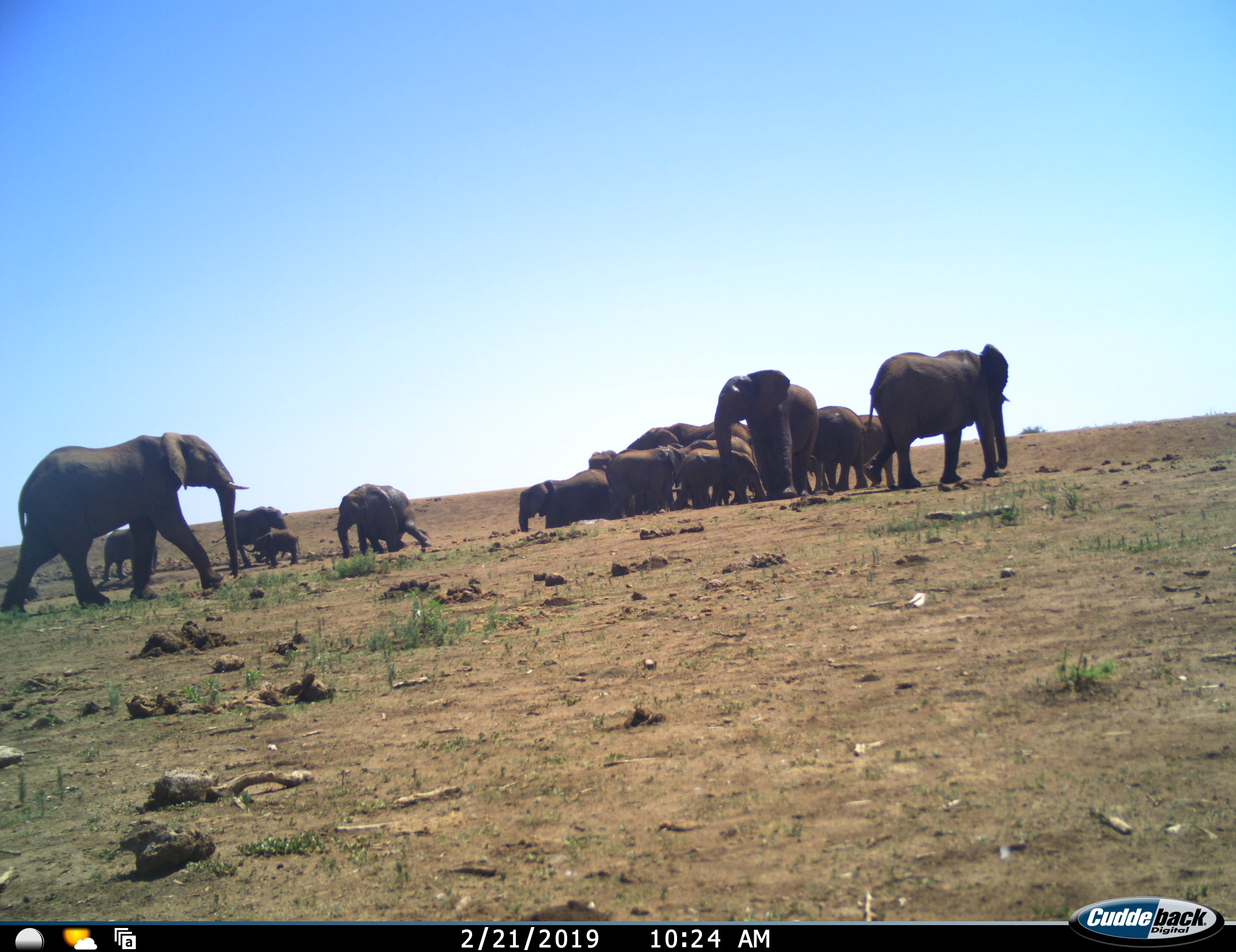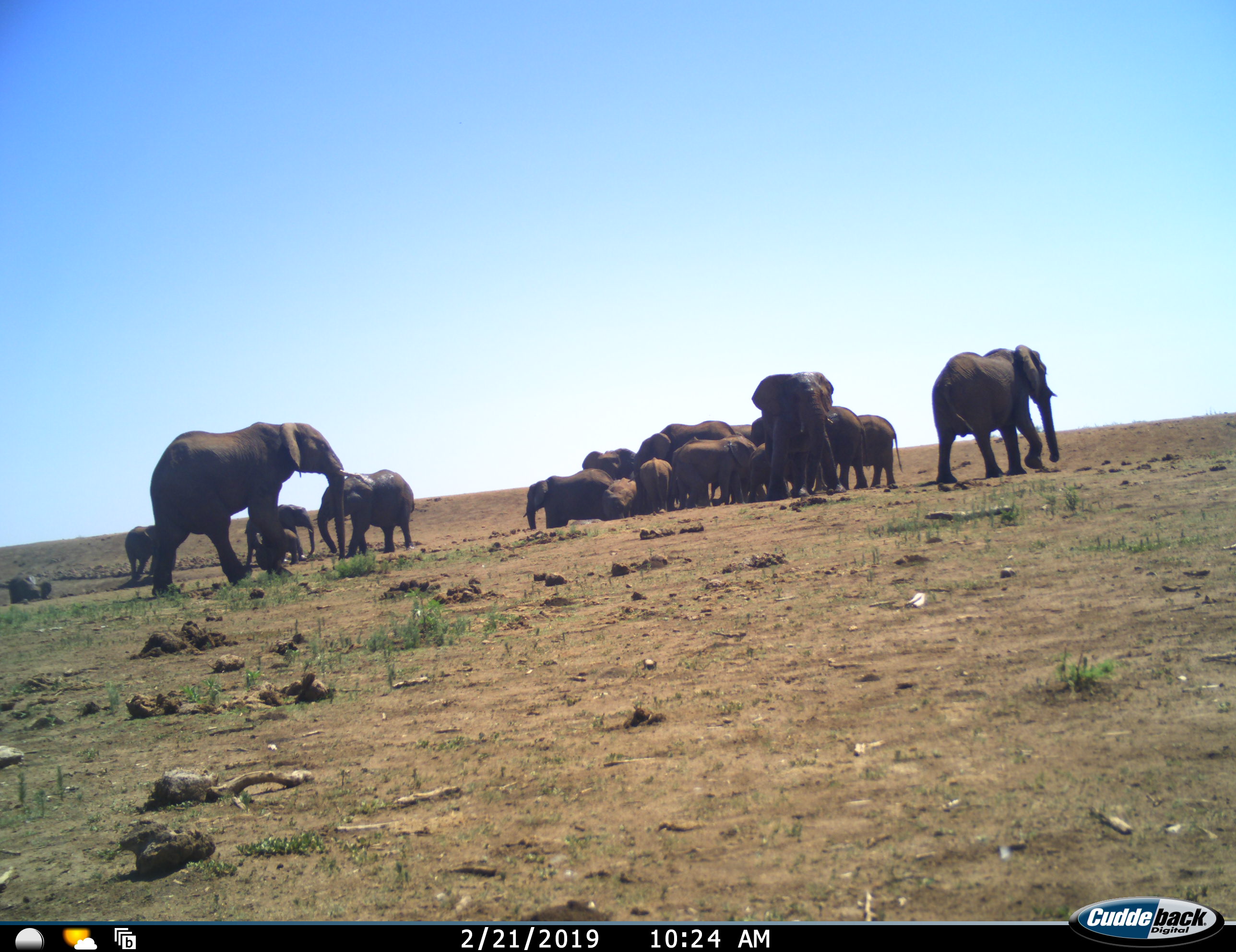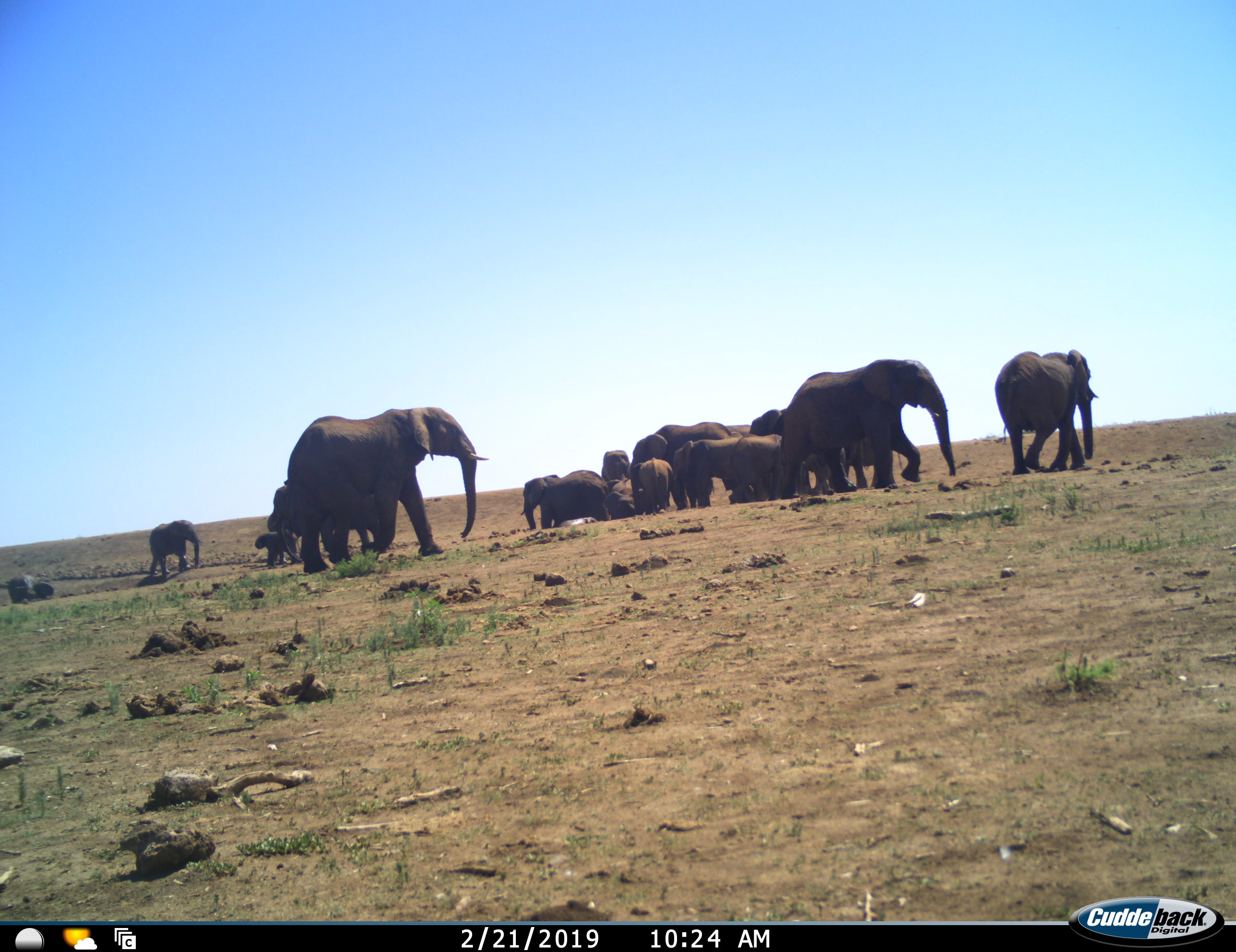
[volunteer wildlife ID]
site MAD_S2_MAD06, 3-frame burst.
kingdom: Animalia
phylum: Chordata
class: Mammalia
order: Proboscidea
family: Elephantidae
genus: Loxodonta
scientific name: Loxodonta africana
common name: african bush elephant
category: elephant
Elephant (african bush elephant) (Loxodonta africana), count 11-50. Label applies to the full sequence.